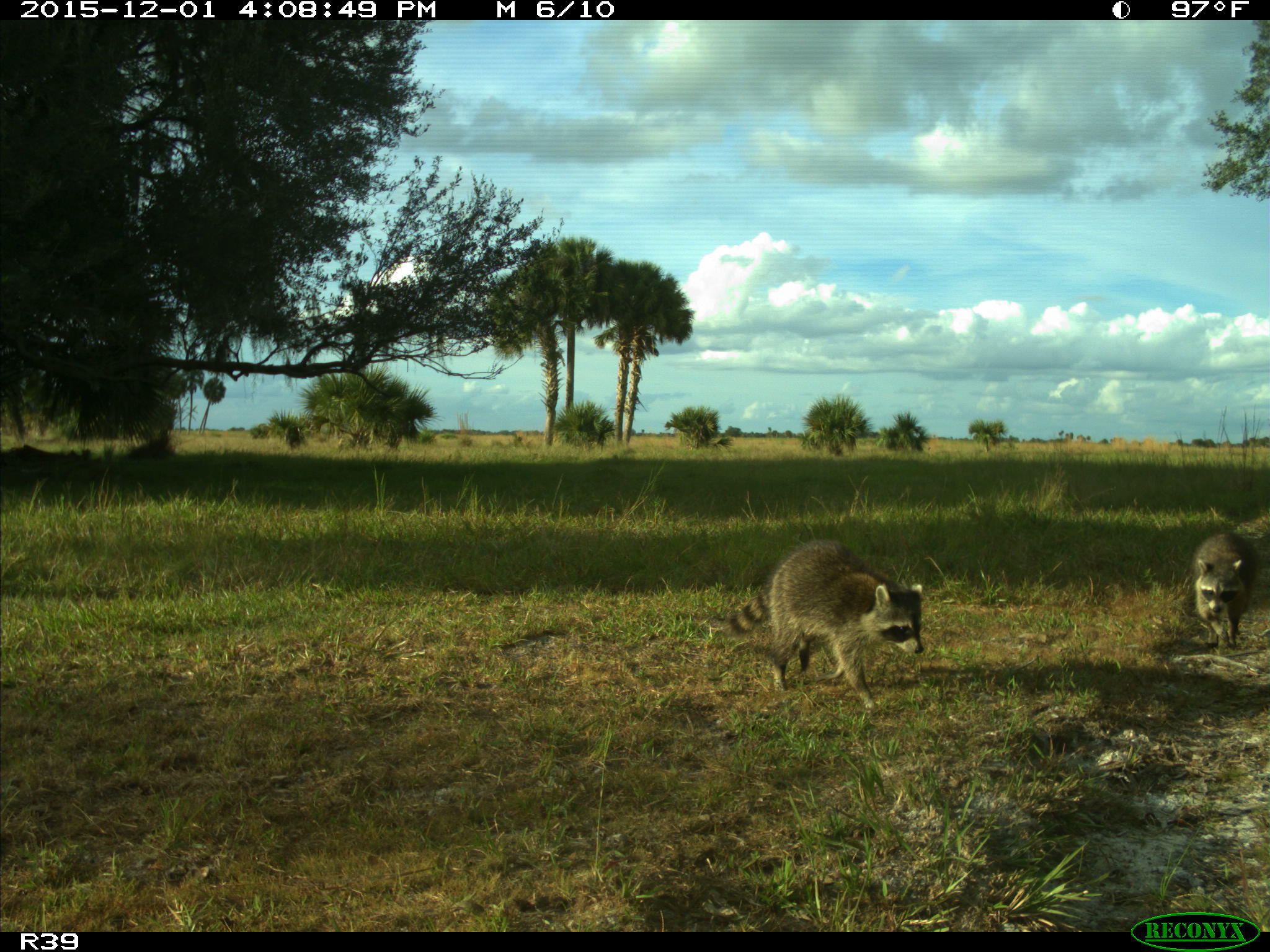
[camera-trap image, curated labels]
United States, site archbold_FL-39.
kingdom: Animalia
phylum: Chordata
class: Mammalia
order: Carnivora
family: Procyonidae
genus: Procyon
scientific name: Procyon lotor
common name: common raccoon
Procyon lotor (common raccoon).